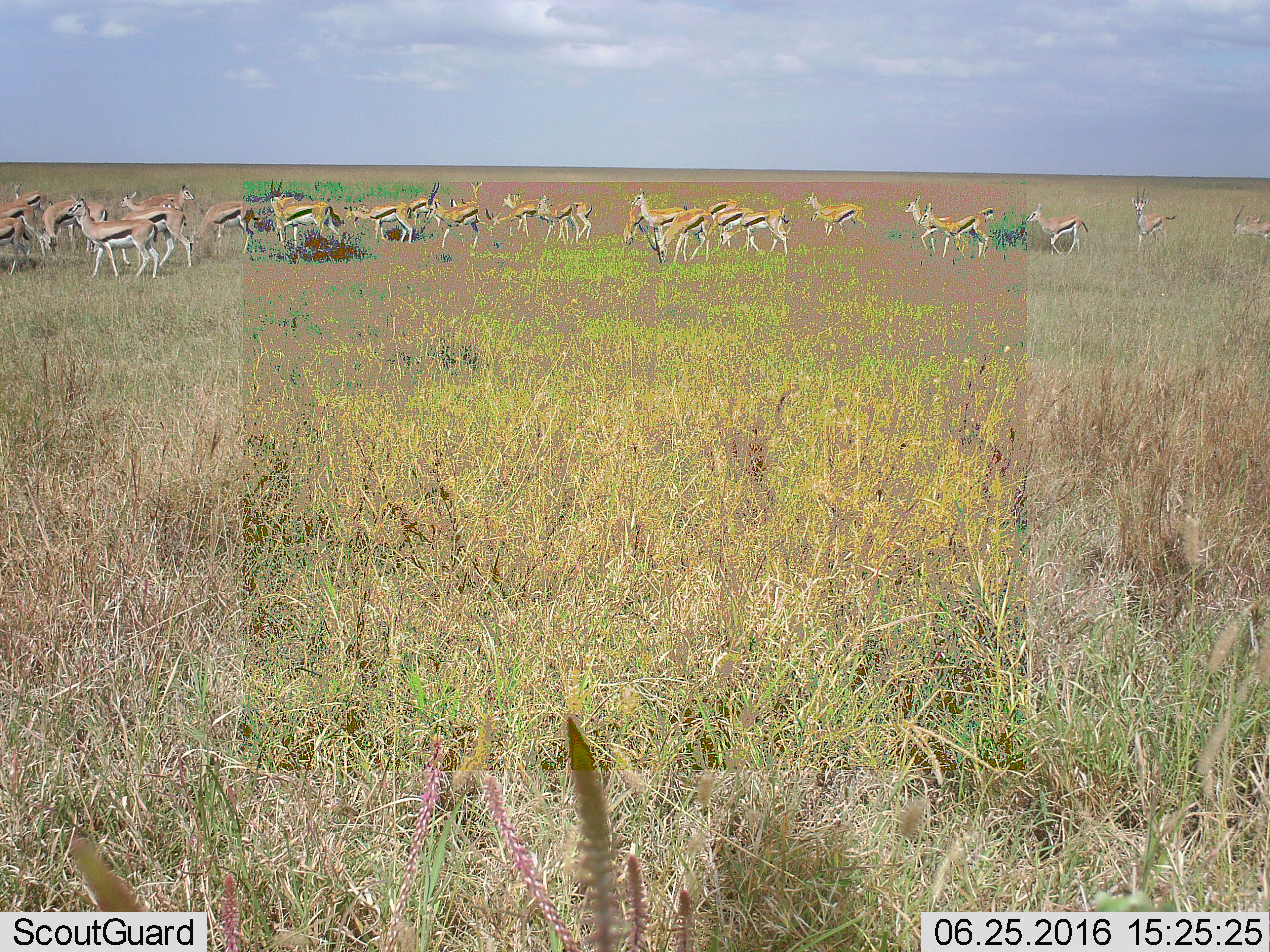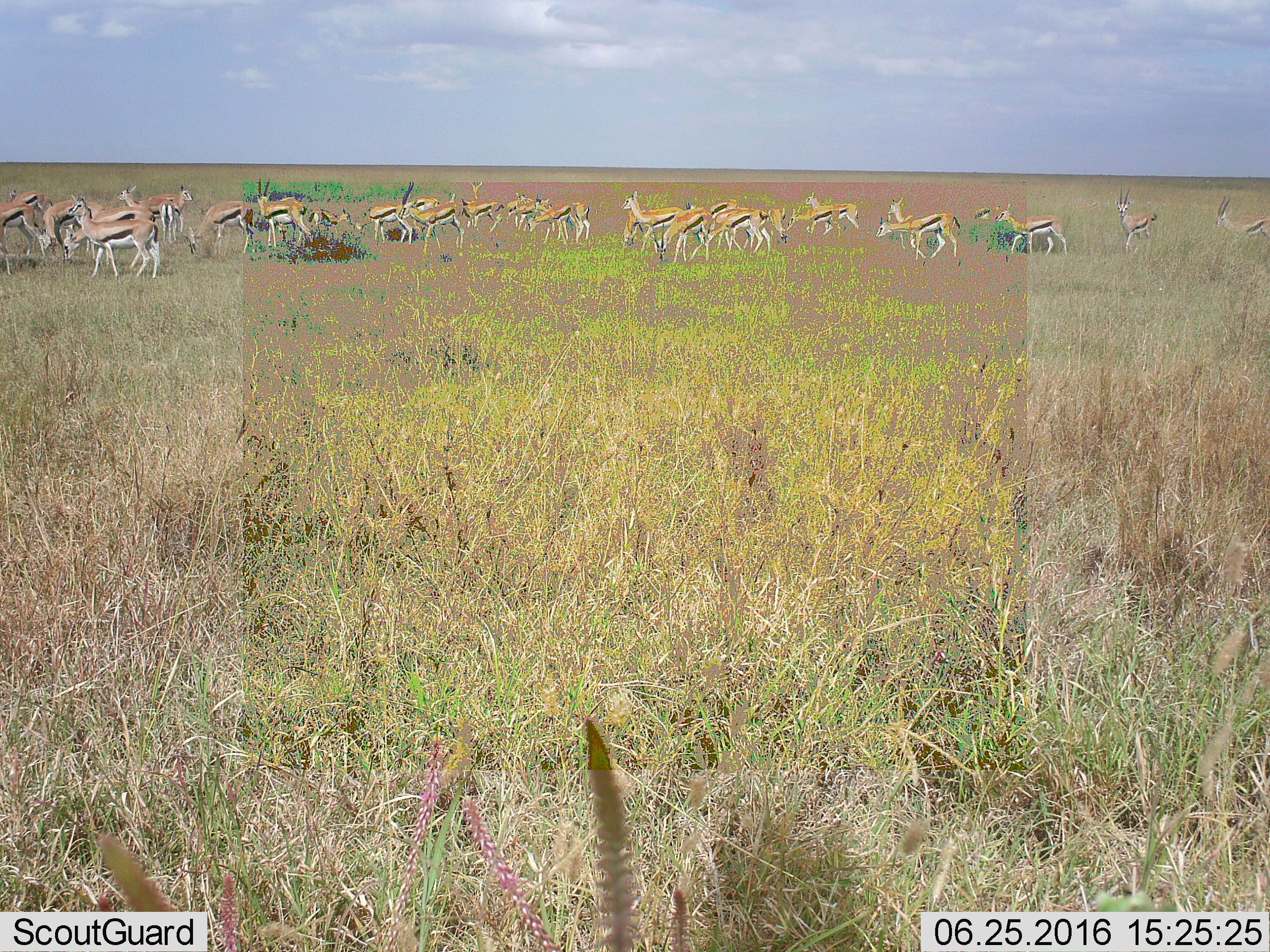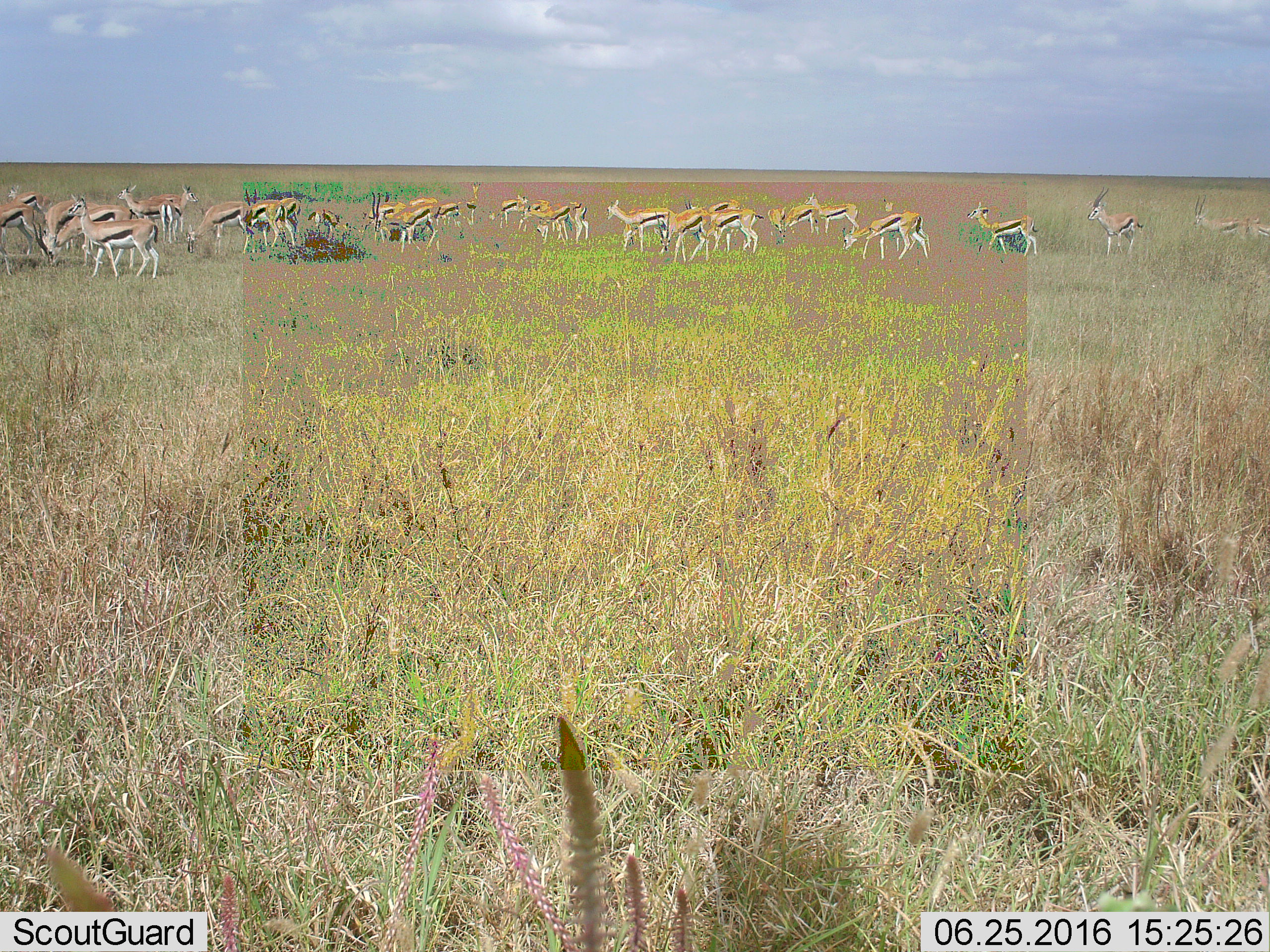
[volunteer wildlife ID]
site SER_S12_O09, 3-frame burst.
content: unidentified animal